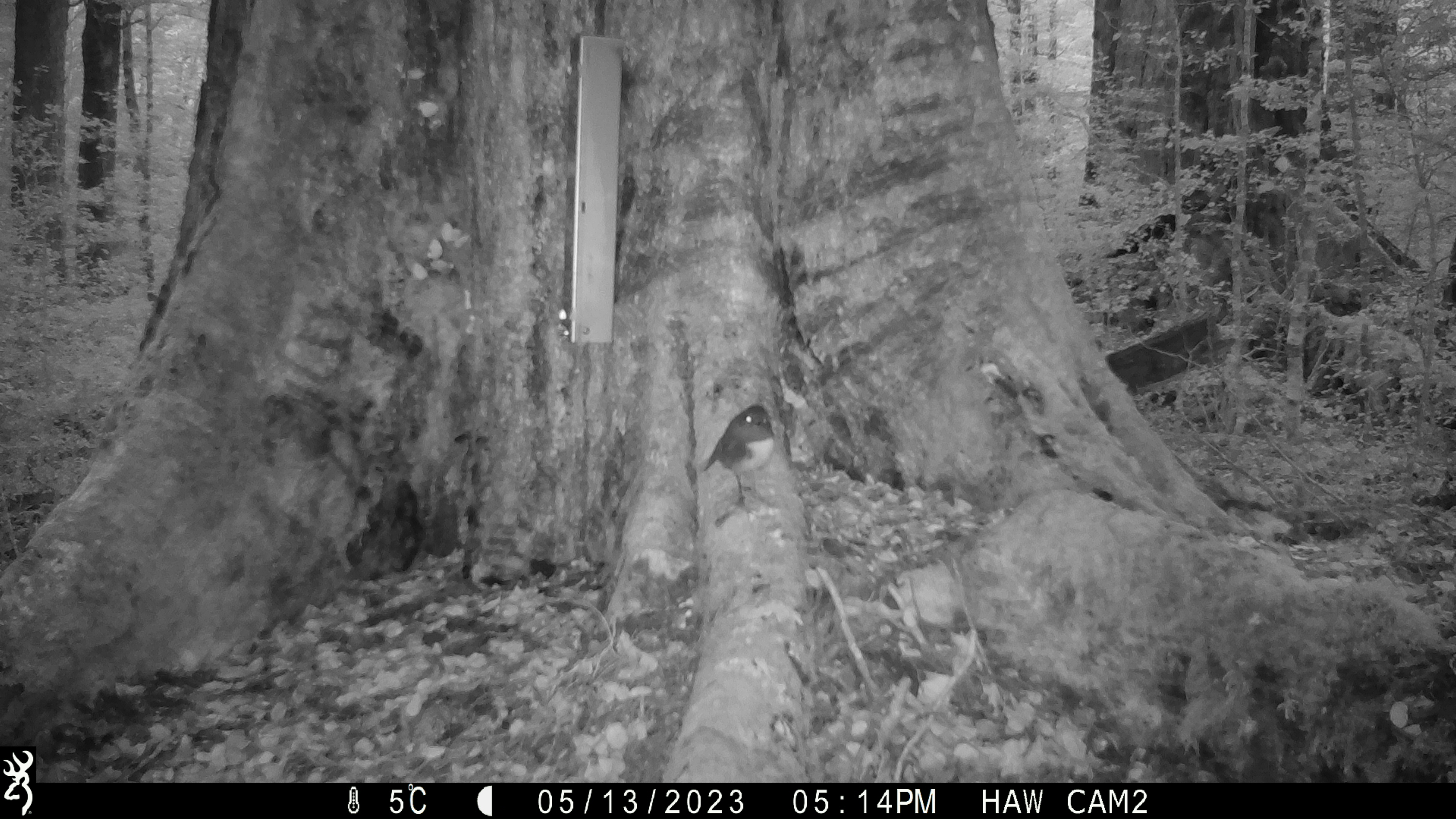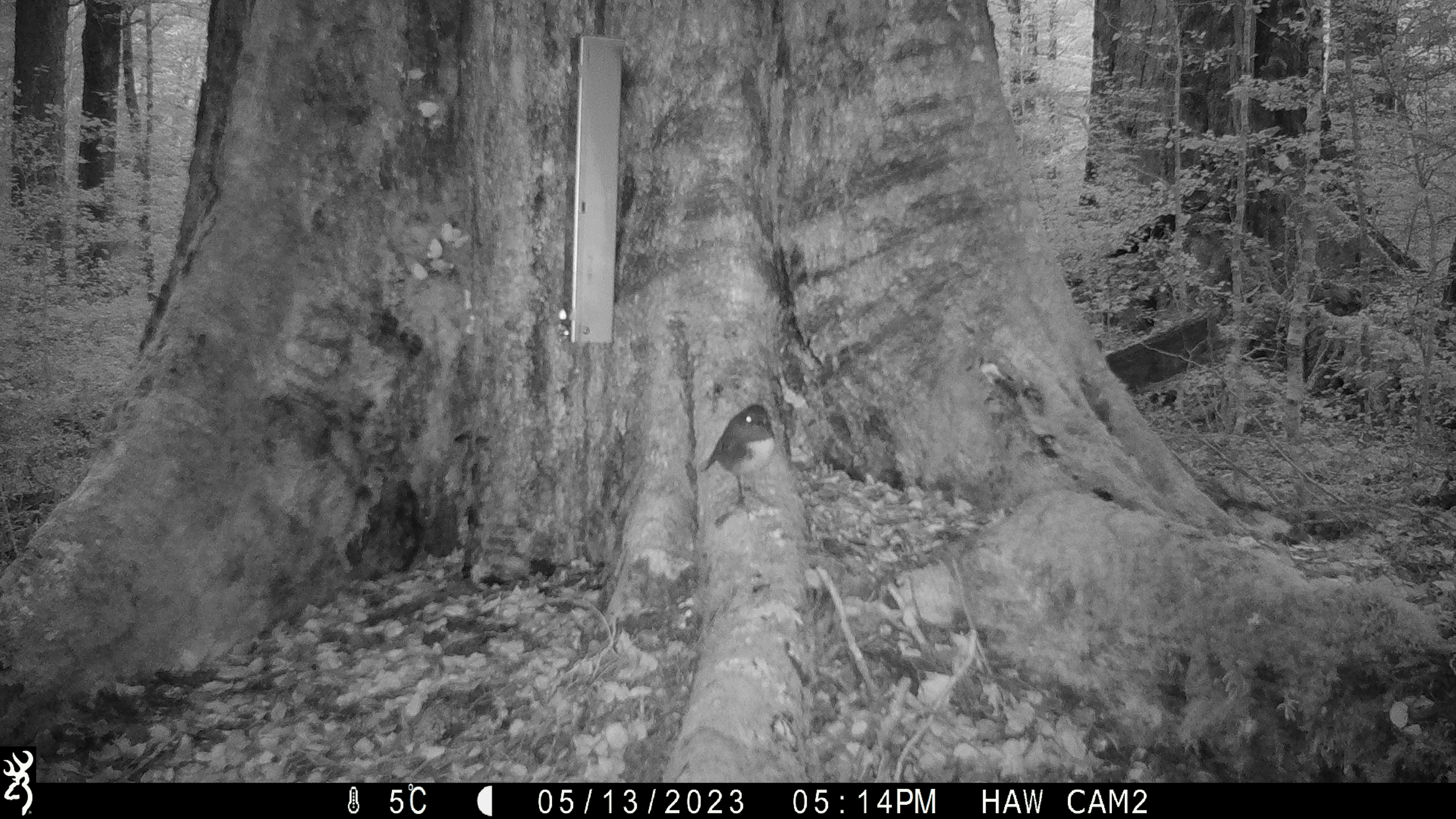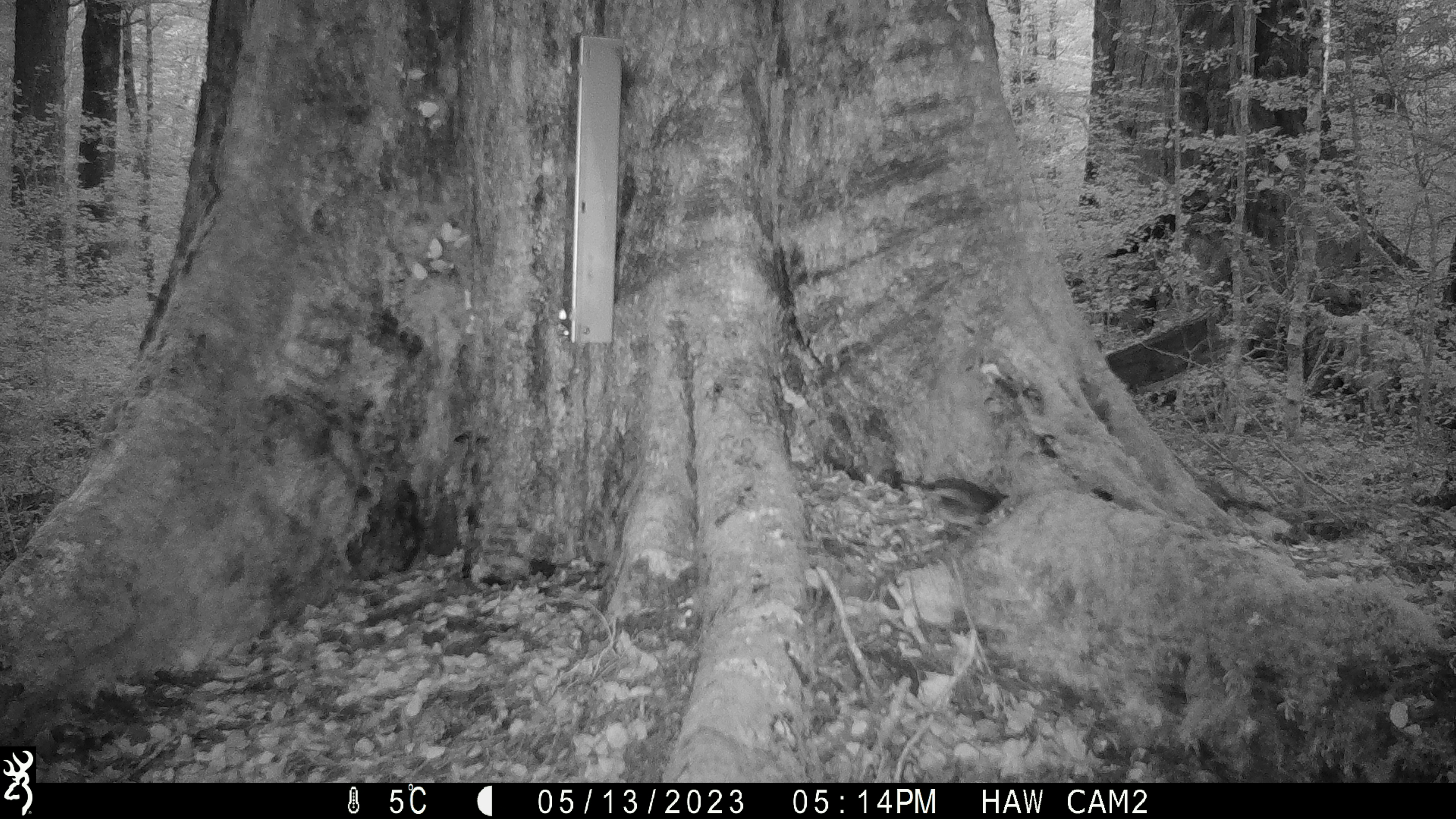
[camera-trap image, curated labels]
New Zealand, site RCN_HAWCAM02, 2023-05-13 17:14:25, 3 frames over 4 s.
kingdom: Animalia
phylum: Chordata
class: Aves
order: Passeriformes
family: Petroicidae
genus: Petroica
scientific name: Petroica australis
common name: new zealand robin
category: robin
Robin (new zealand robin) (Petroica australis).